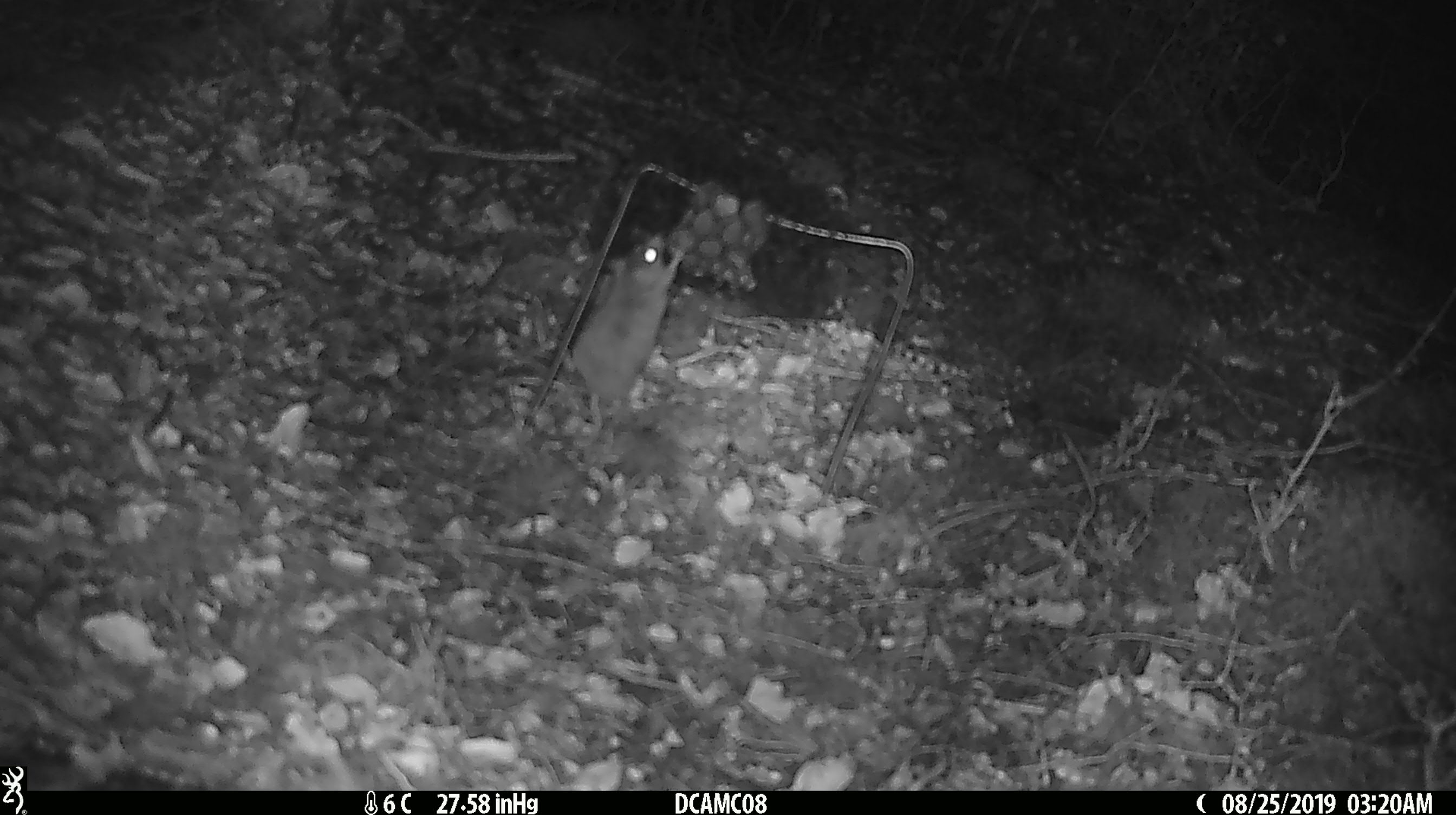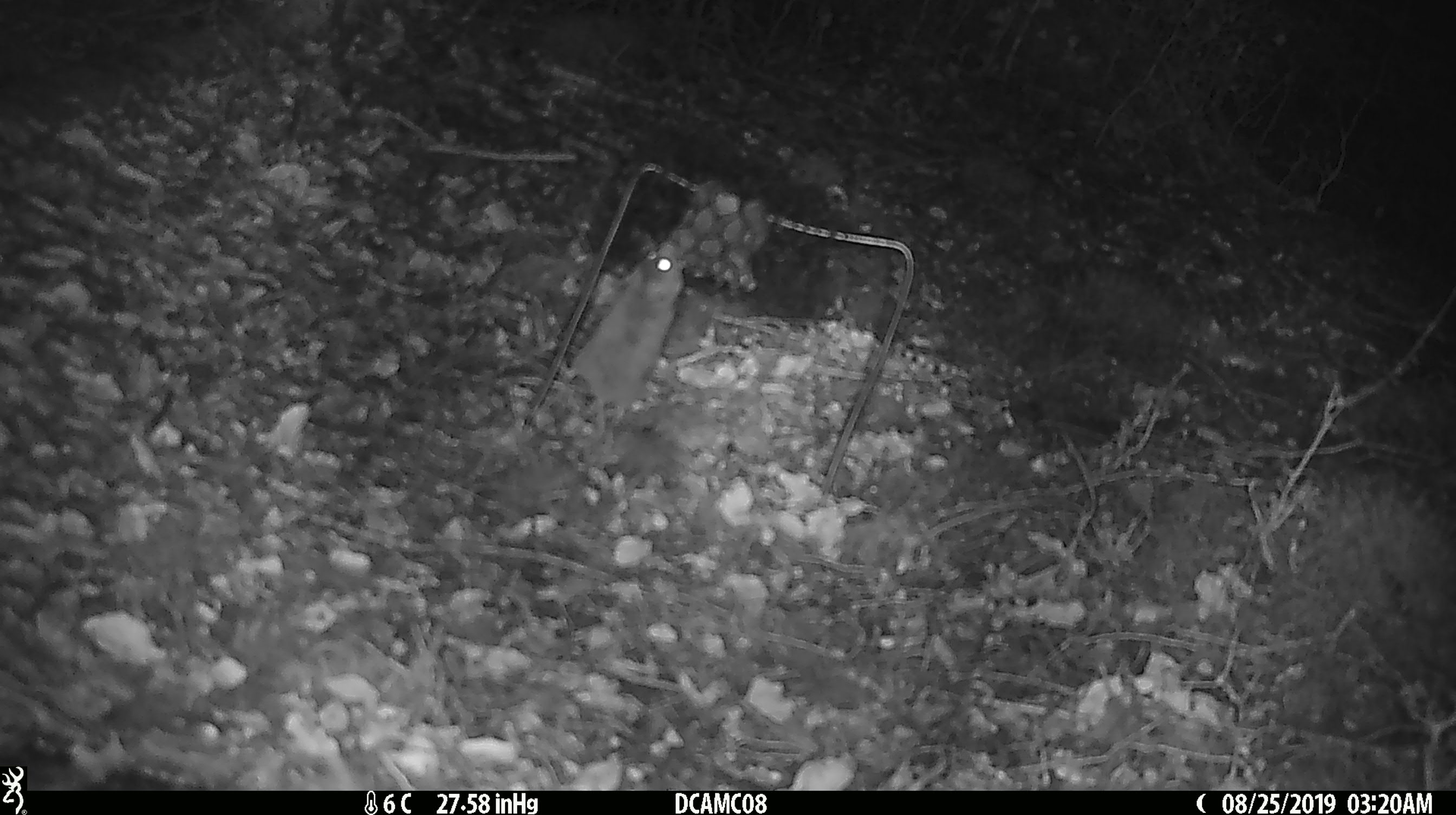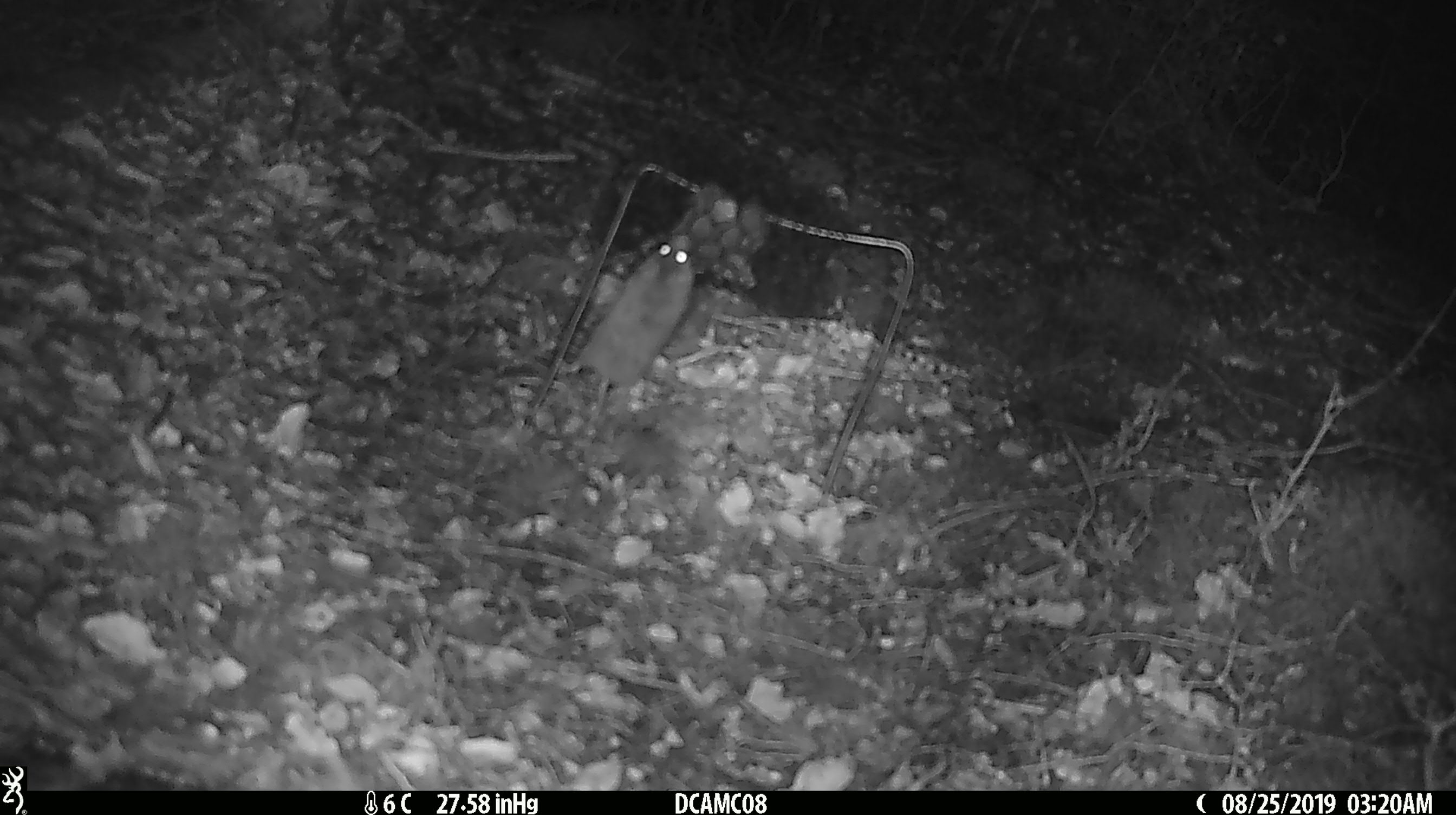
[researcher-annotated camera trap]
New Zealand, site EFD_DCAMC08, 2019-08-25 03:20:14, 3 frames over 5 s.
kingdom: Animalia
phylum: Chordata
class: Mammalia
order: Rodentia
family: Muridae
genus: Mus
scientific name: Mus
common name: mouse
Mouse (Mus).